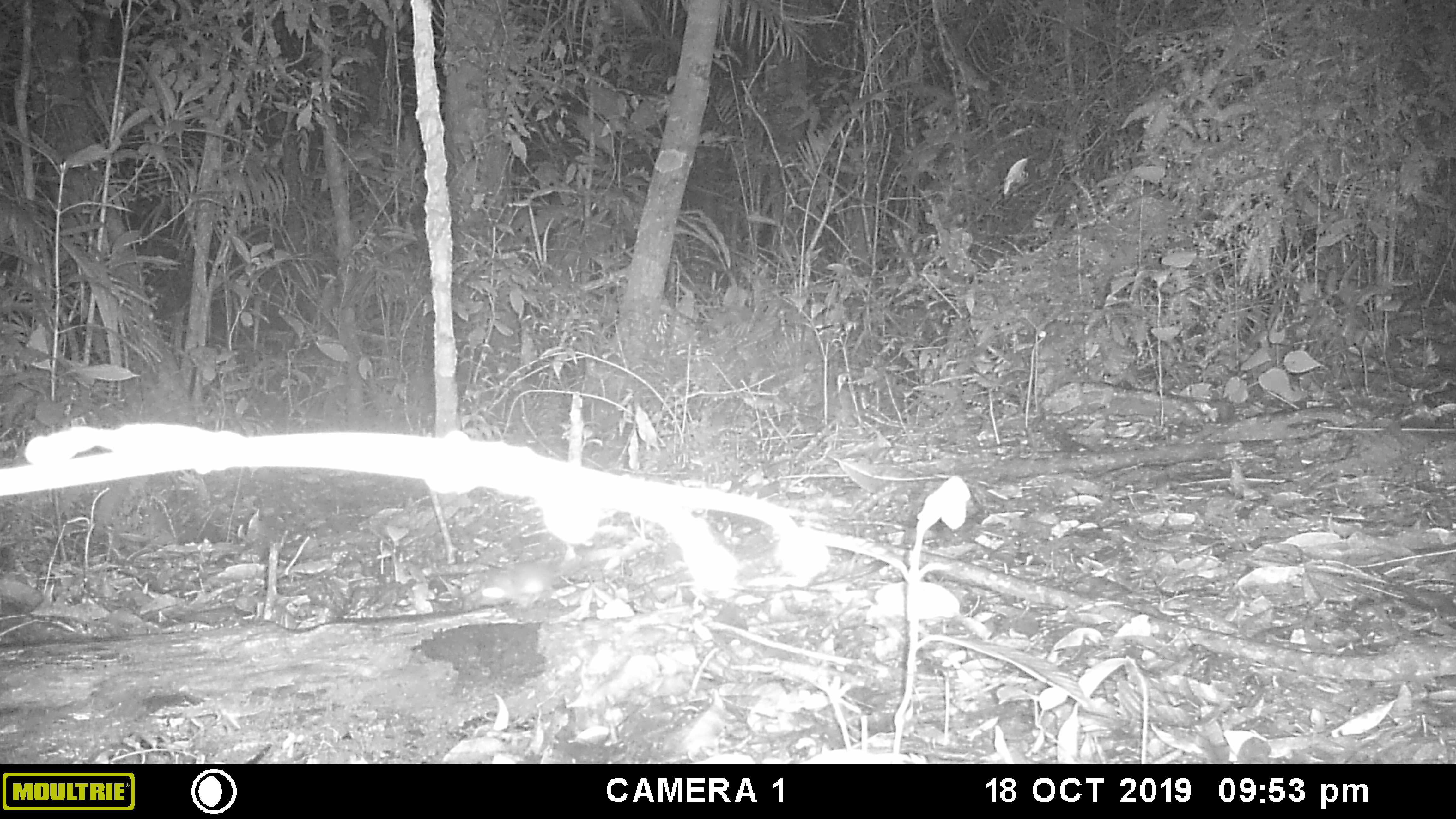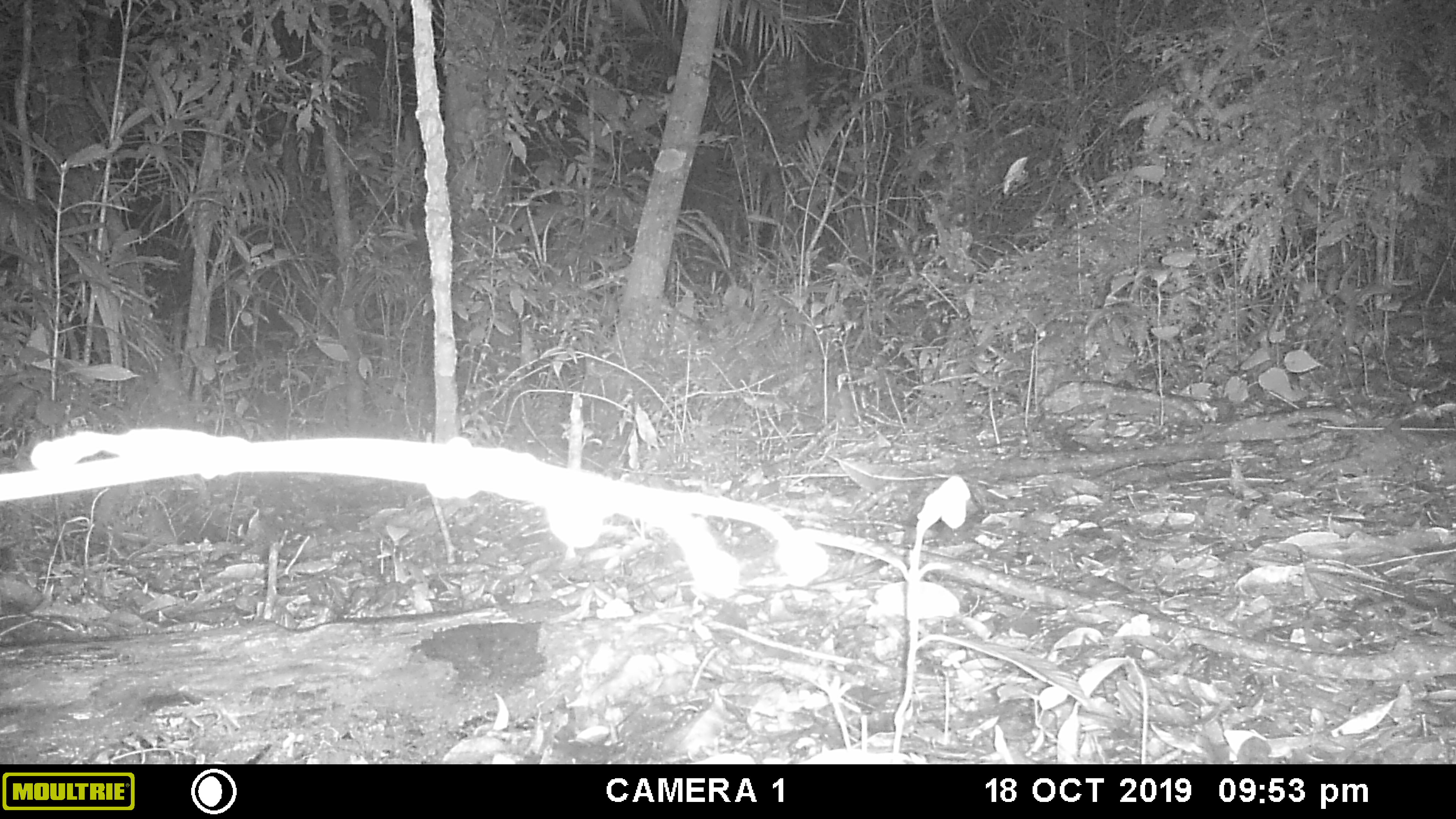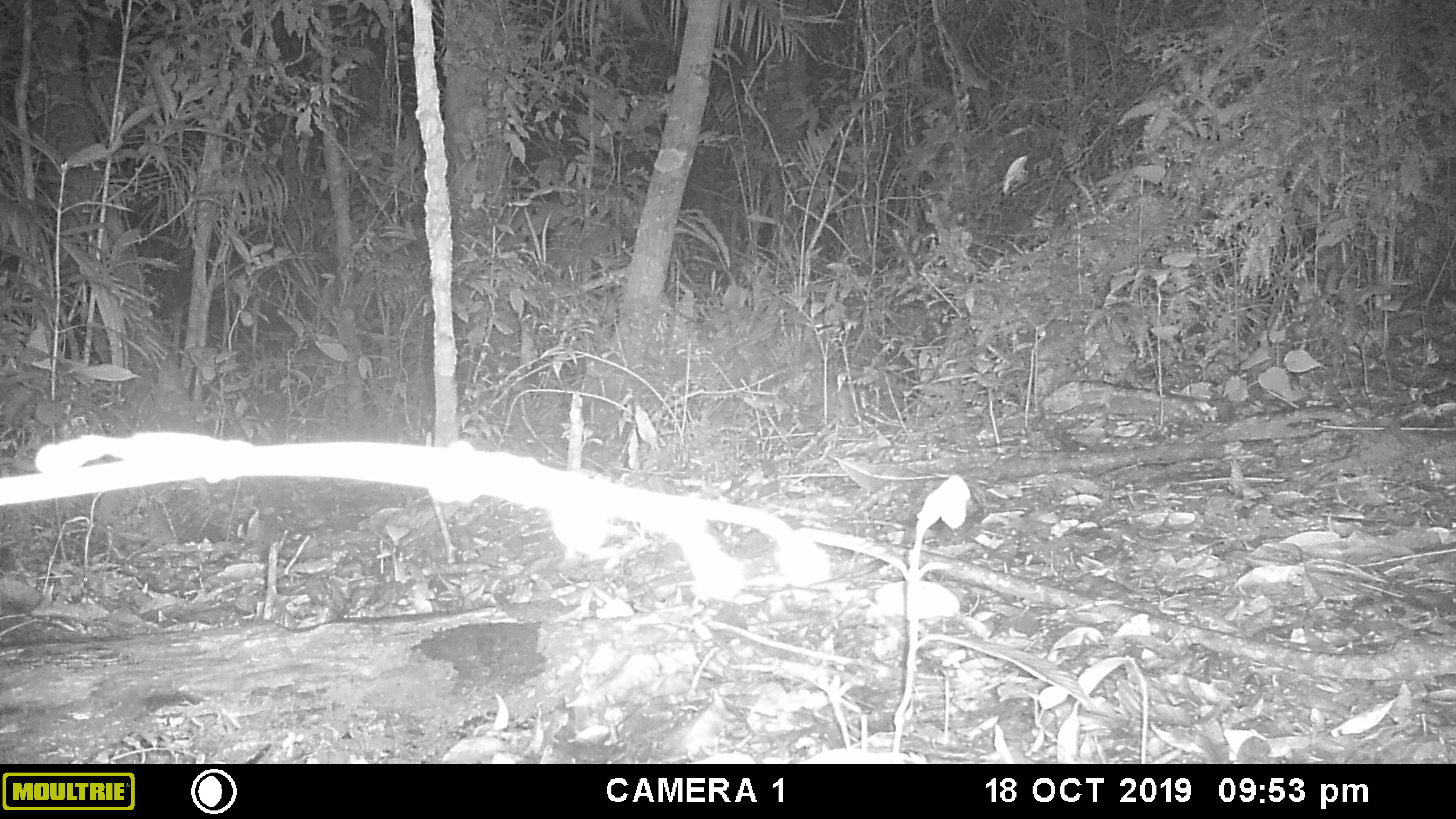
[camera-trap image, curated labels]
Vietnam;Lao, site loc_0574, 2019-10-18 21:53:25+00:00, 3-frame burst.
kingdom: Animalia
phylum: Chordata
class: Mammalia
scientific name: Mammalia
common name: mammal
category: unidentified small mammal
Unidentified small mammal (mammal) (Mammalia). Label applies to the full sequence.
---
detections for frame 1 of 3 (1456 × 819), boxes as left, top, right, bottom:
unidentified small mammal: 472, 557, 595, 605